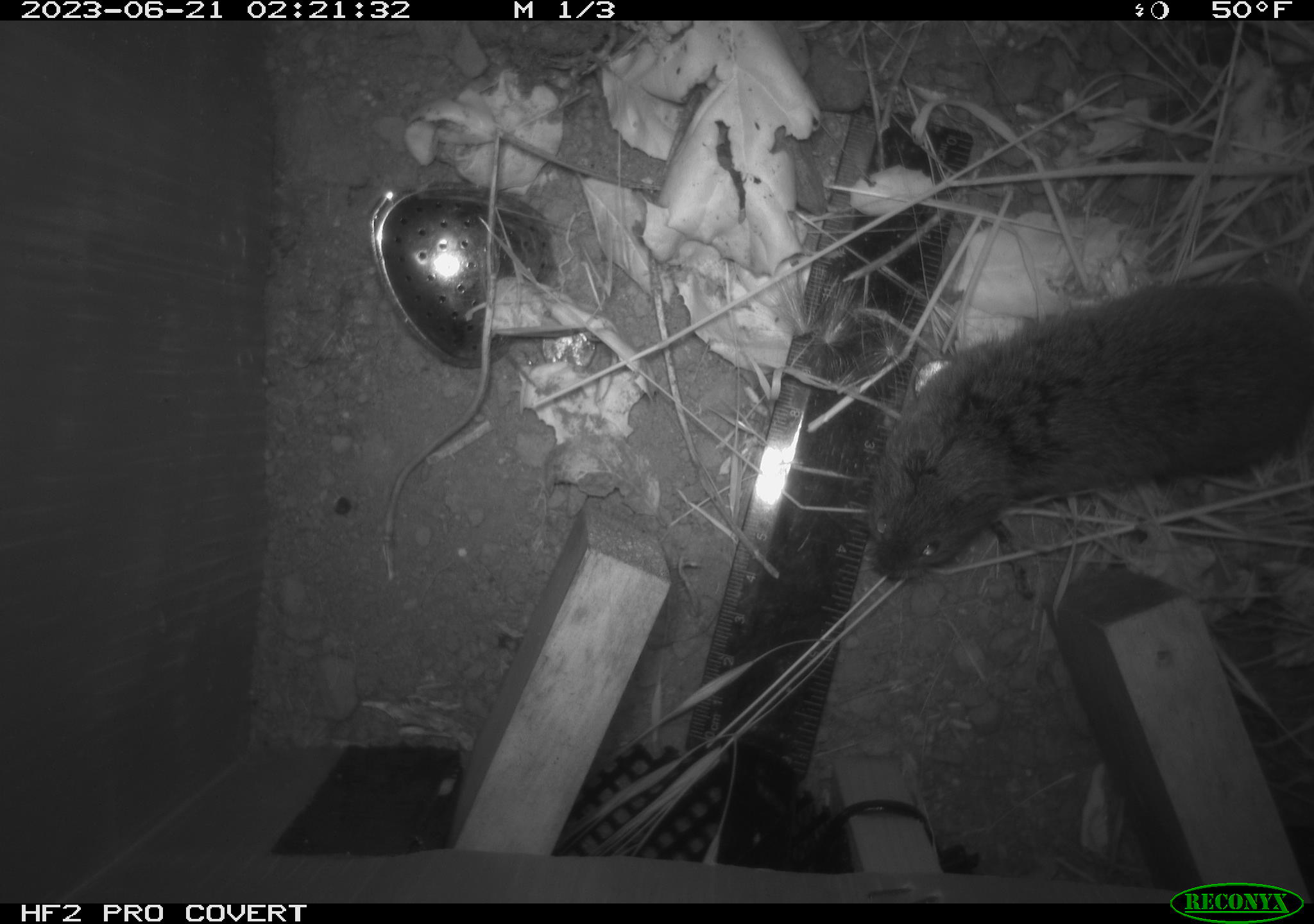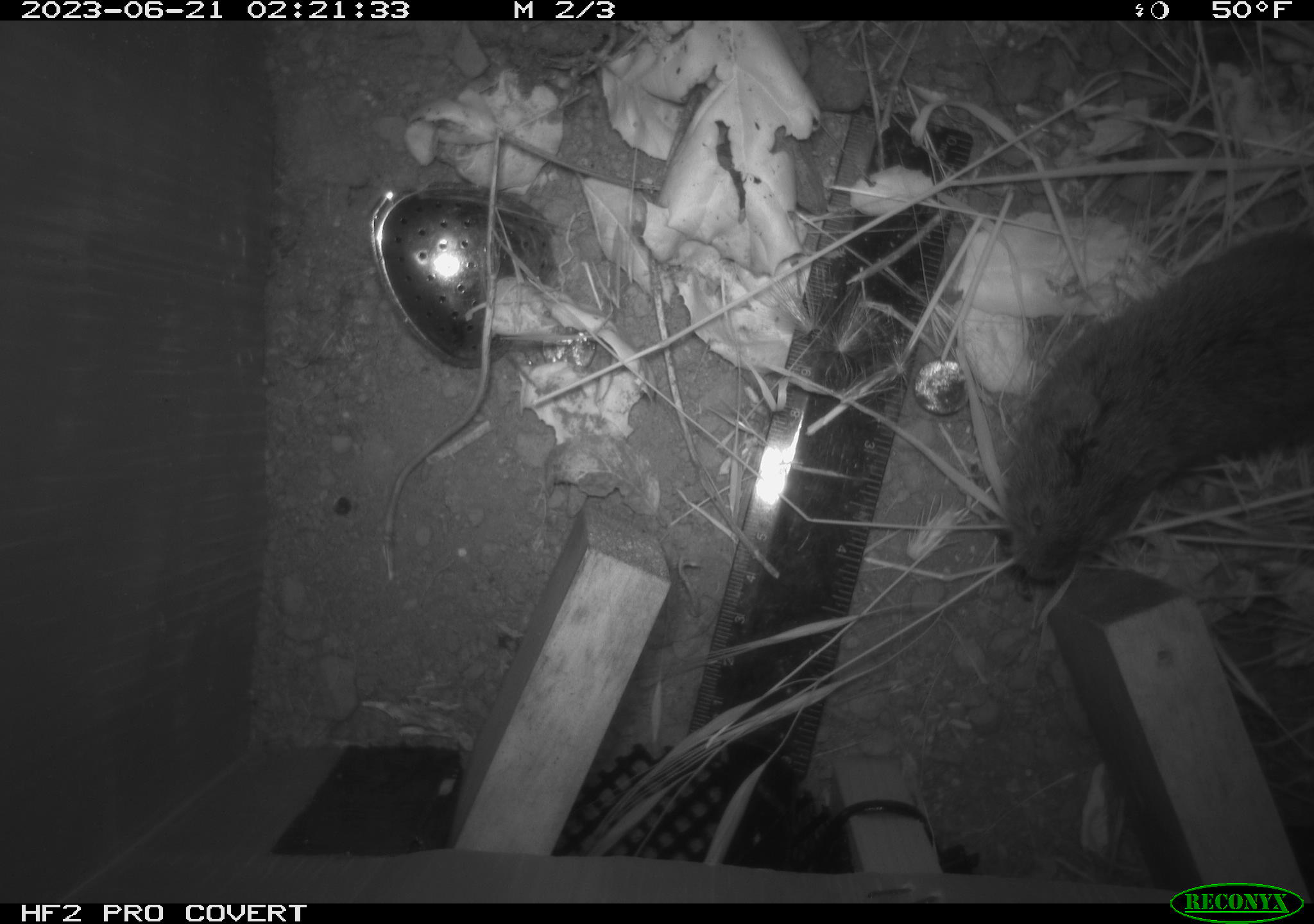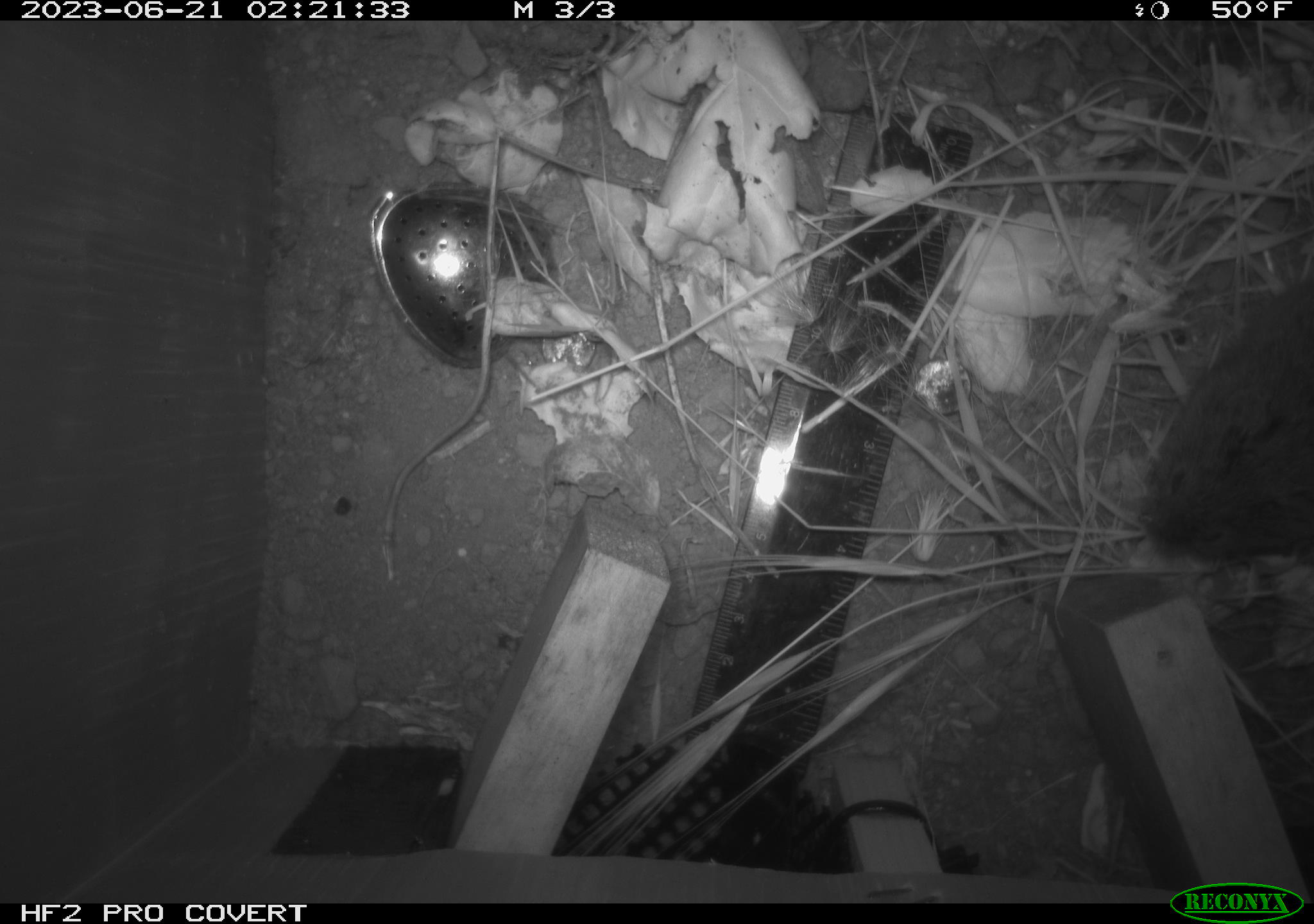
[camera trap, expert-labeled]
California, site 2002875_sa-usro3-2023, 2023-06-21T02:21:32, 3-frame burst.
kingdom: Animalia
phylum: Chordata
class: Mammalia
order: Rodentia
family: Cricetidae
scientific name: Arvicolinae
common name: voles, lemmings, and muskrats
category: arvicolinae subfamily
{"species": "arvicolinae subfamily (voles, lemmings, and muskrats) (Arvicolinae)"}